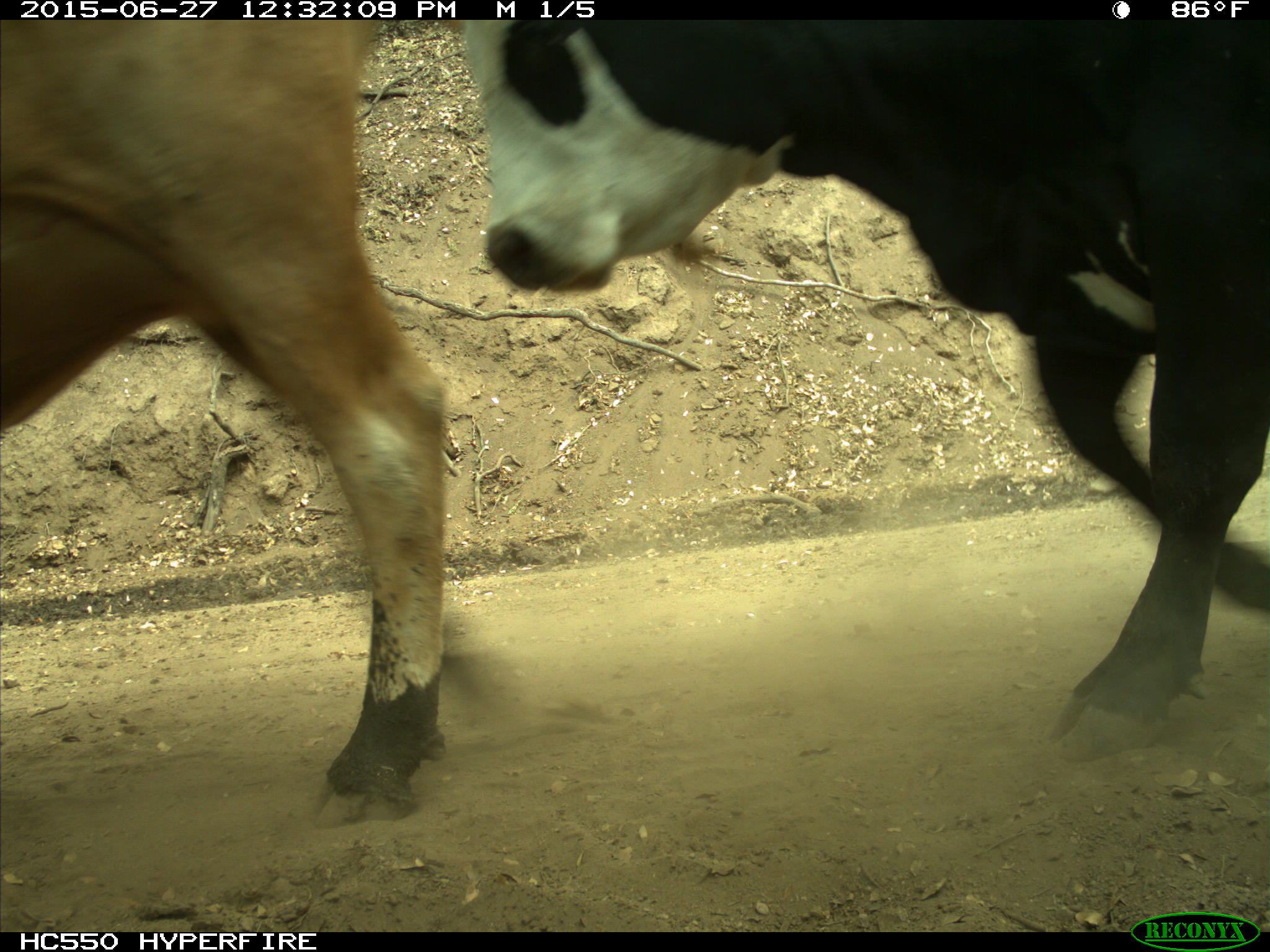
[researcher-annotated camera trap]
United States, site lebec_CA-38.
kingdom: Animalia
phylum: Chordata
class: Mammalia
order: Artiodactyla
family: Bovidae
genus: Bos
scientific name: Bos taurus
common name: domestic cow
Bos taurus (domestic cow).